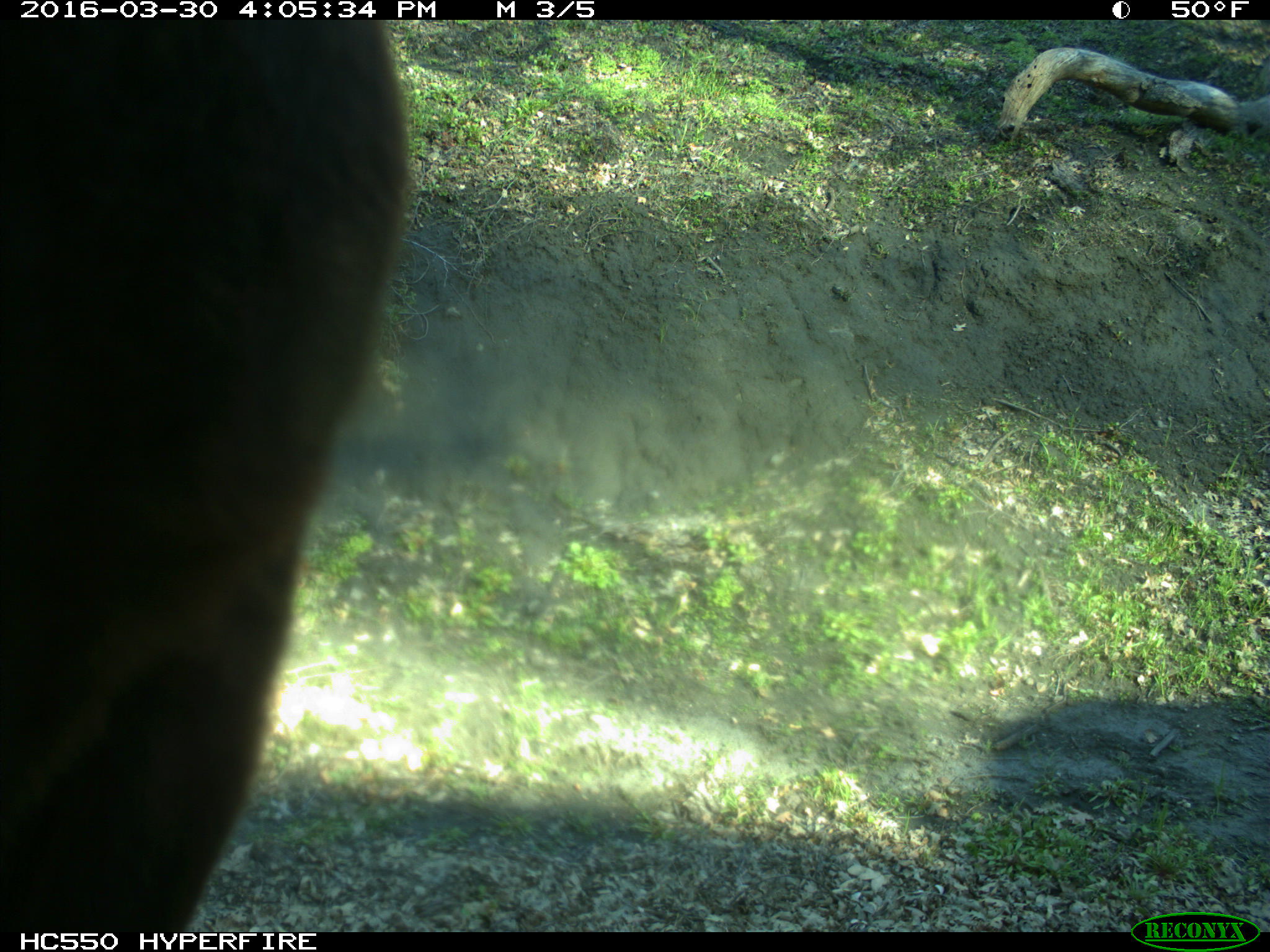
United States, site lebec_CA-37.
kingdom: Animalia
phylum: Chordata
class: Mammalia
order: Artiodactyla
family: Bovidae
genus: Bos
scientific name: Bos taurus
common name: domestic cow